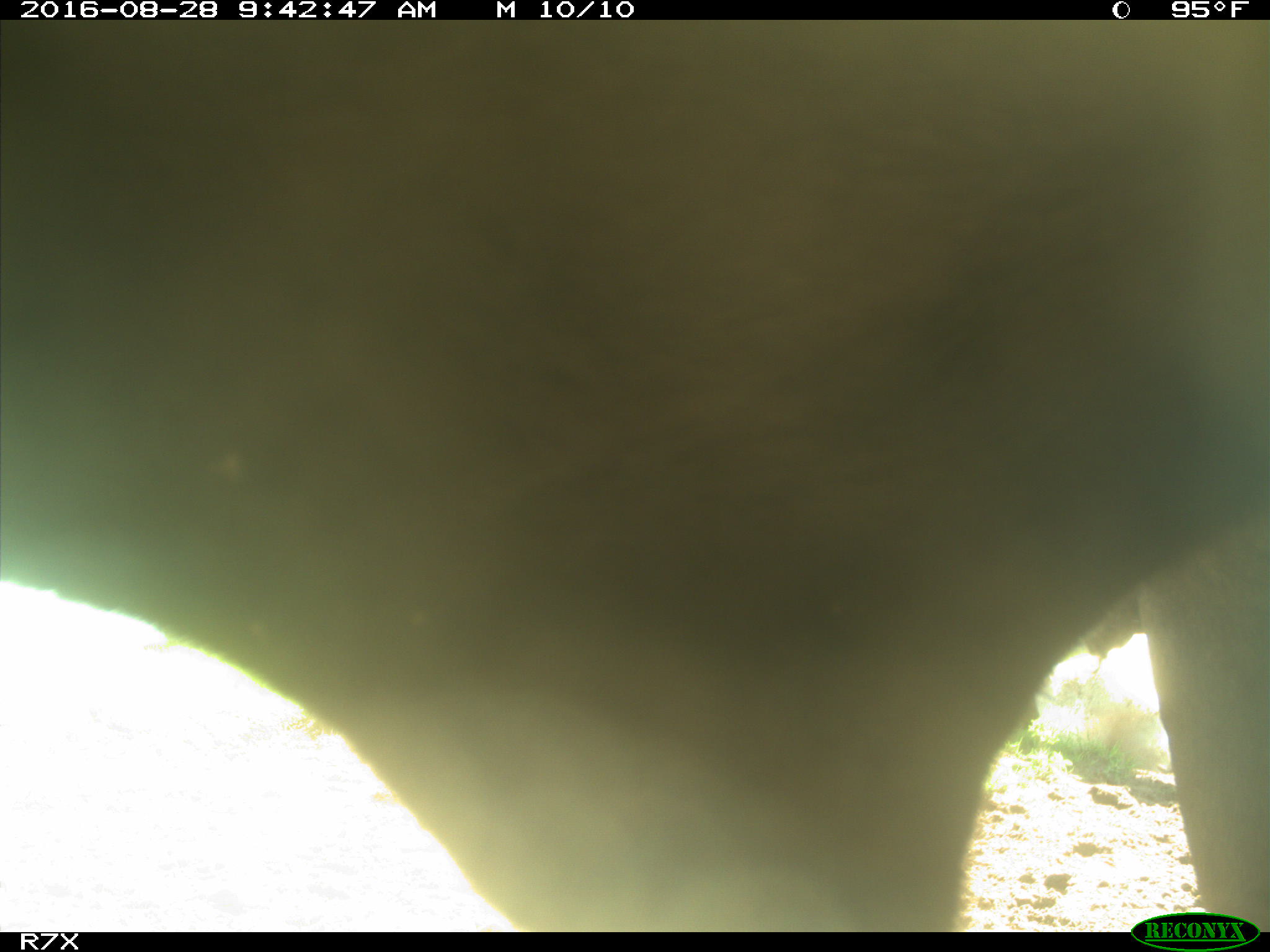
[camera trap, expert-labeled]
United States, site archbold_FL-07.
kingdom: Animalia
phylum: Chordata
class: Mammalia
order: Artiodactyla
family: Bovidae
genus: Bos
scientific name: Bos taurus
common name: domestic cow